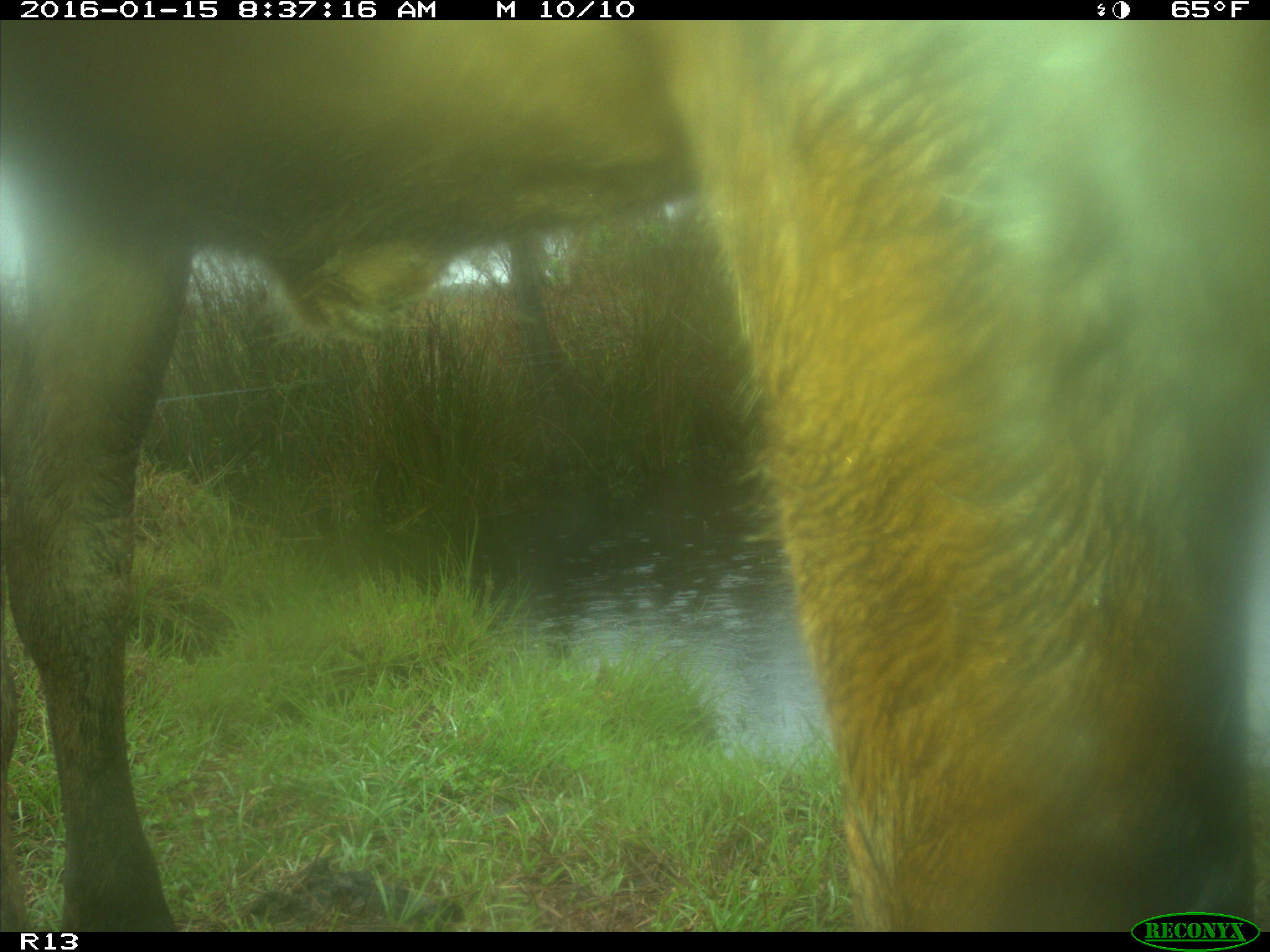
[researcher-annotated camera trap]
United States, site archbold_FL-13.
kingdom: Animalia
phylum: Chordata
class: Mammalia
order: Artiodactyla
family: Bovidae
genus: Bos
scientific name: Bos taurus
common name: domestic cow